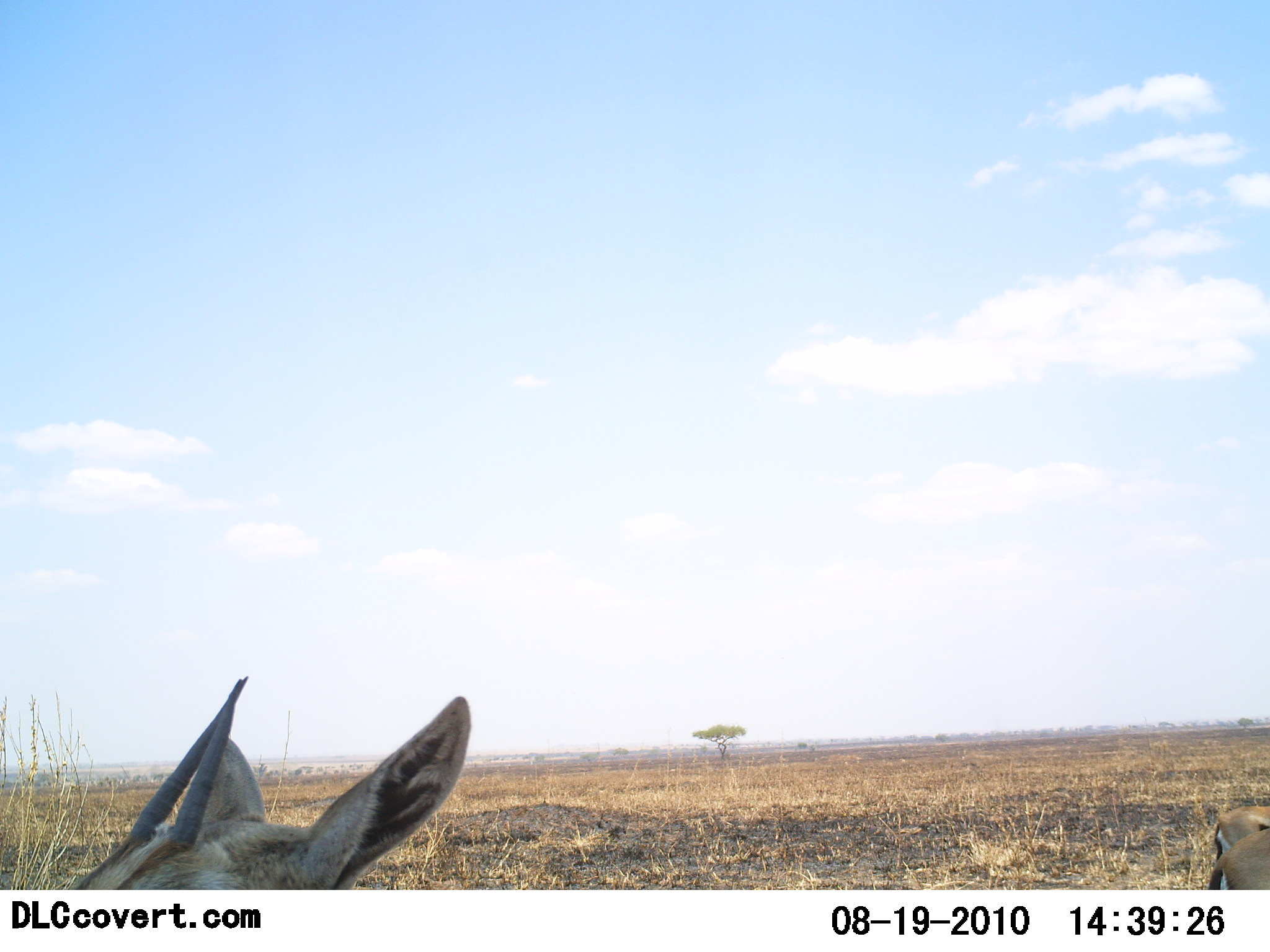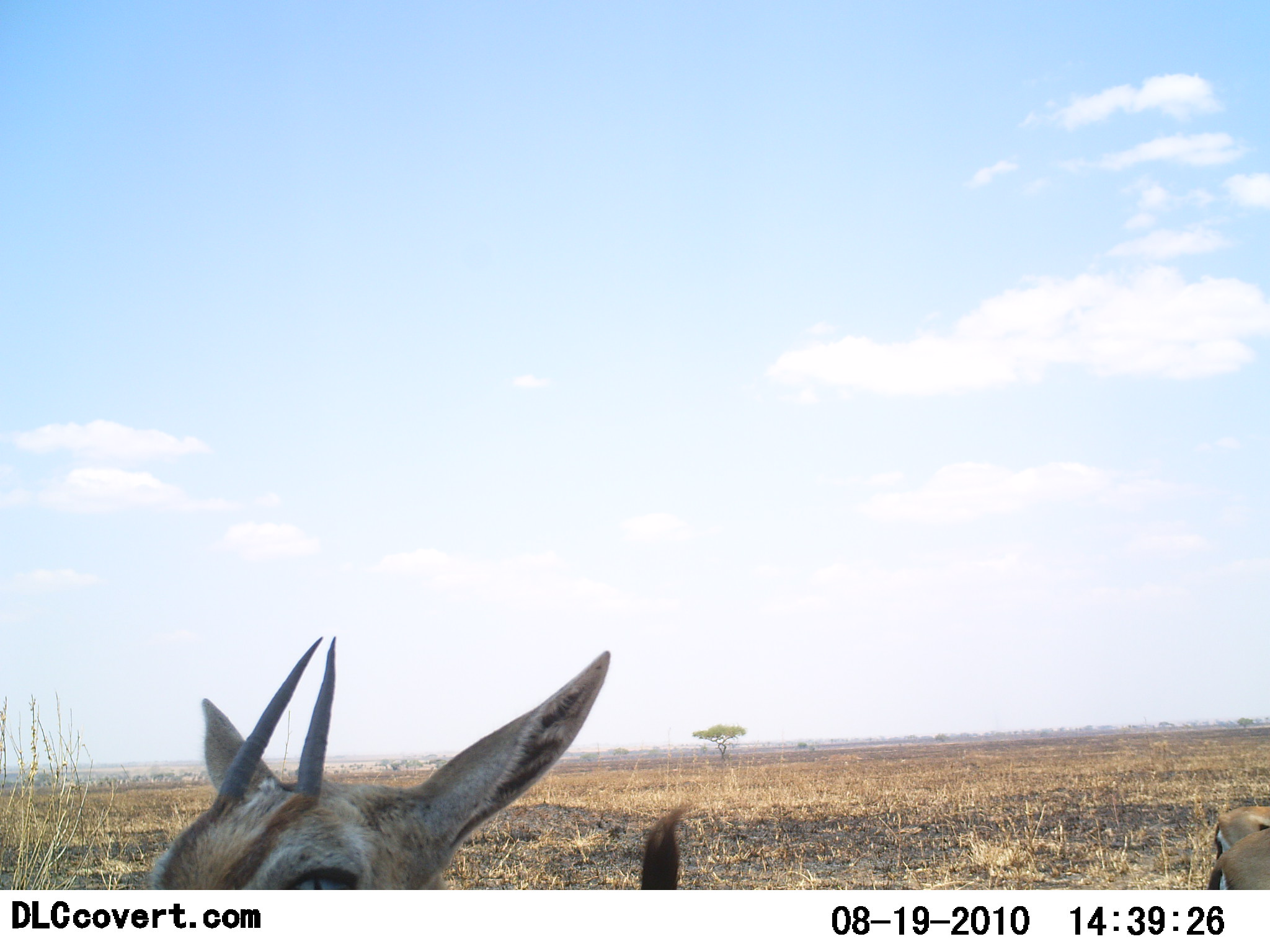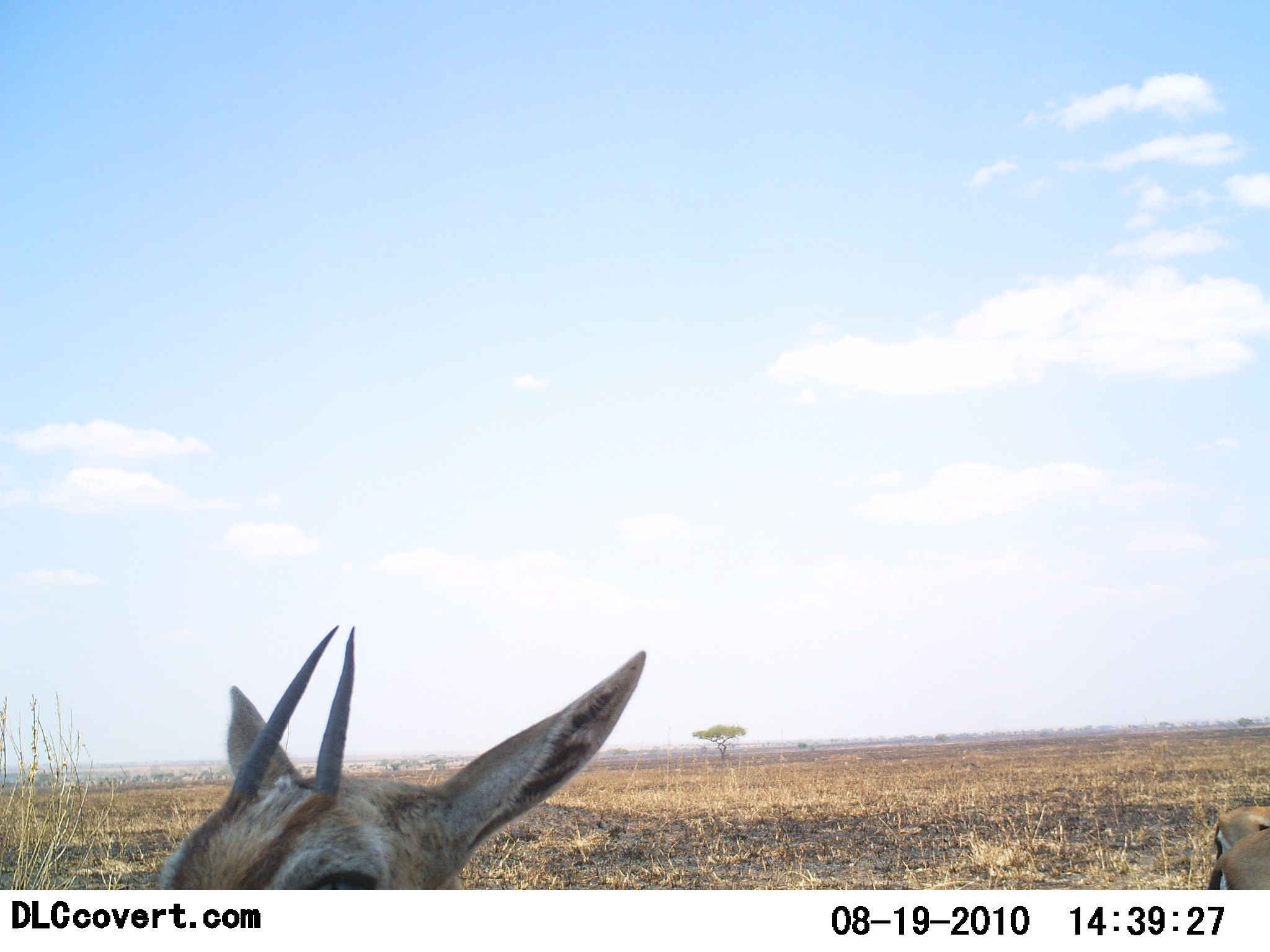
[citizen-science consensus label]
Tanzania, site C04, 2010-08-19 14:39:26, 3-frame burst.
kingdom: Animalia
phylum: Chordata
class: Mammalia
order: Artiodactyla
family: Bovidae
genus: Eudorcas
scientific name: Eudorcas thomsonii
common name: thomson's gazelle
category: gazellethomsons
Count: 3.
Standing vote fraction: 80%.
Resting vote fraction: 10%.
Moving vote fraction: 20%.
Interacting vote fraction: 0%.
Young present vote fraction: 0%.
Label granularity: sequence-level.